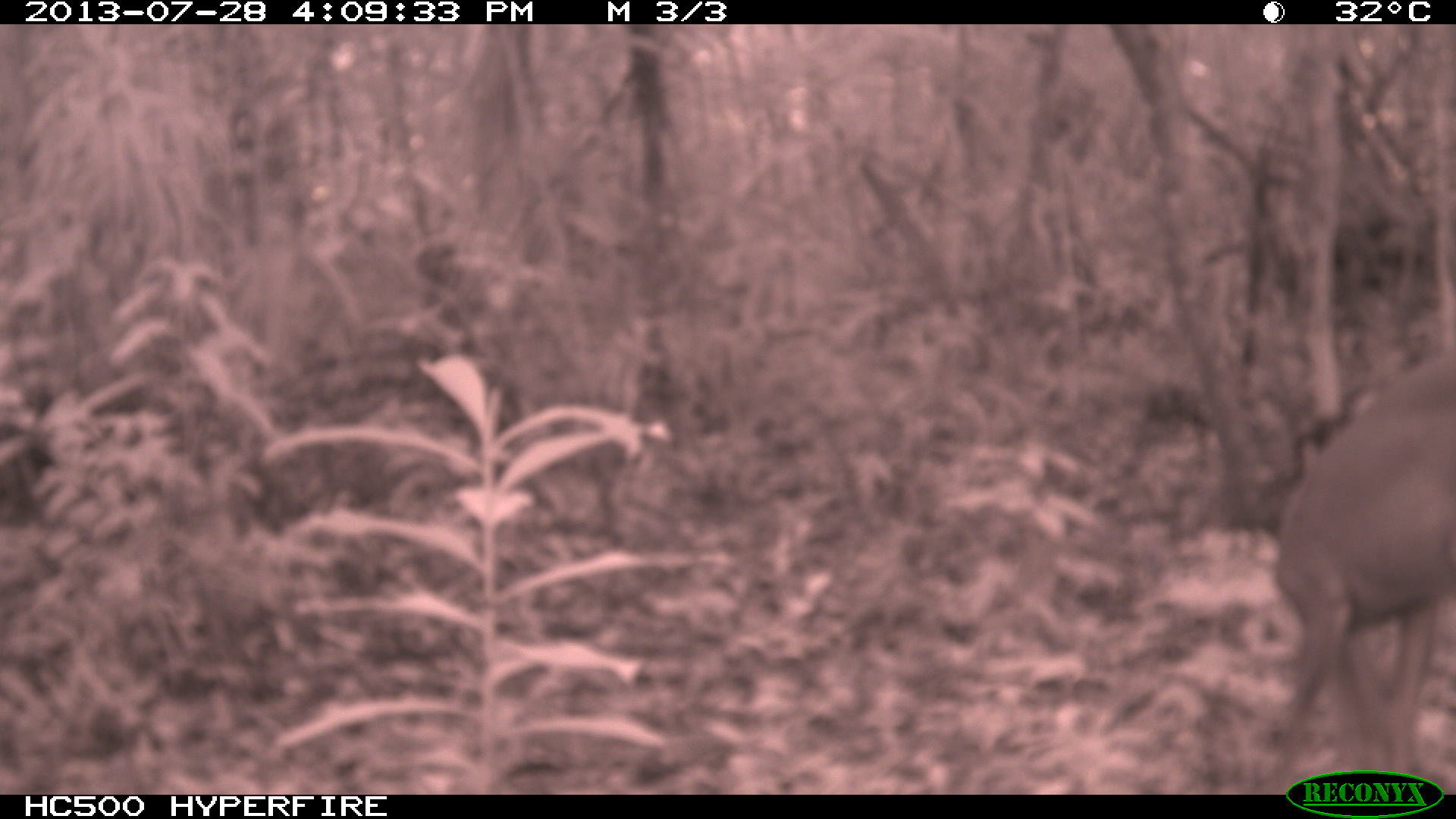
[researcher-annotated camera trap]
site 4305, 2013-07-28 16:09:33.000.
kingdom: Animalia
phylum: Chordata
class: Mammalia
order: Artiodactyla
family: Cervidae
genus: Mazama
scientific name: Mazama temama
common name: central american red brocket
Mazama temama (central american red brocket), count 1, sex male.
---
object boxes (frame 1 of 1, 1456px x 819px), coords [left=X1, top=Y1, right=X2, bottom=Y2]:
mazama temama: [left=1262, top=341, right=1456, bottom=794]